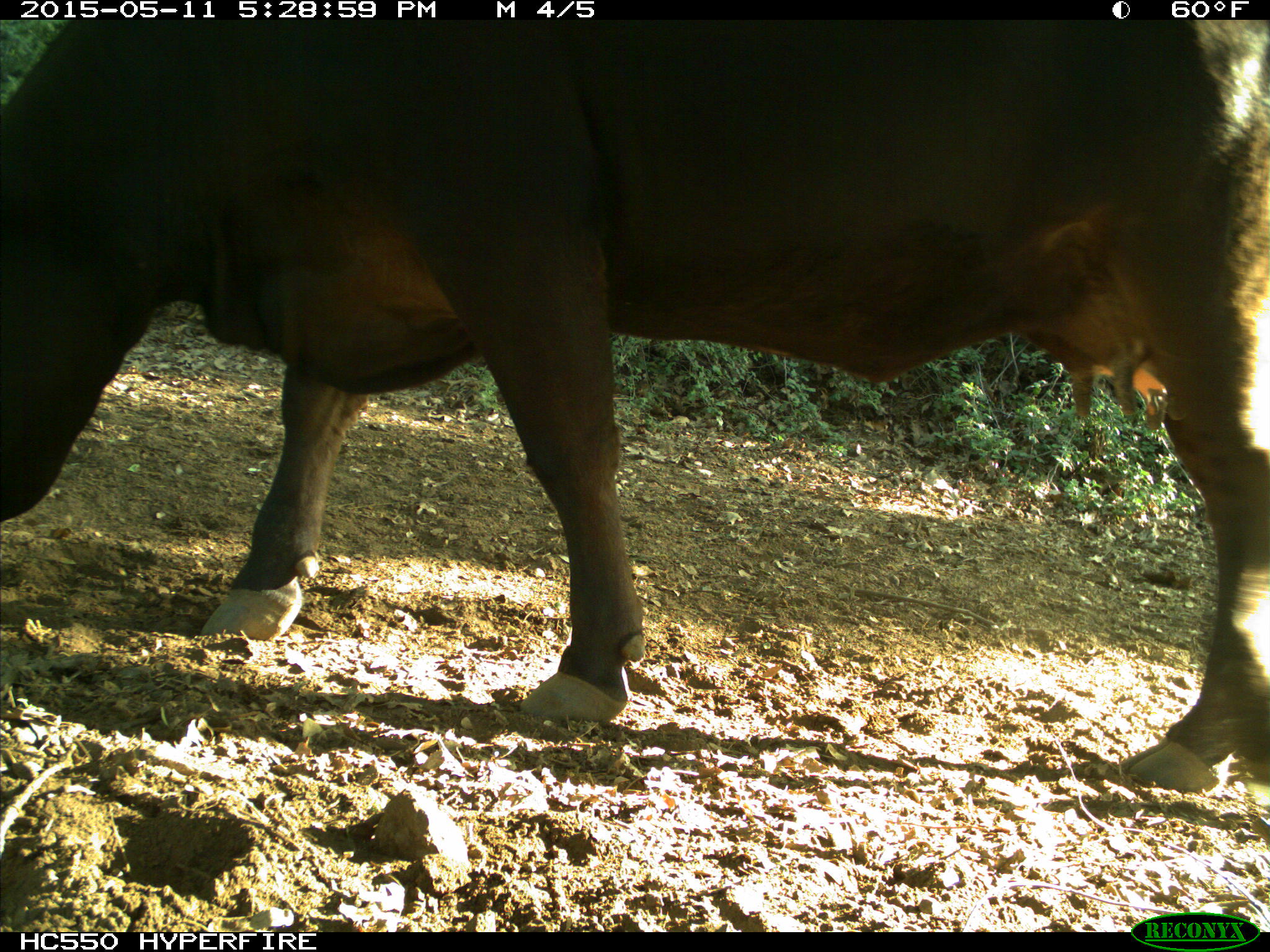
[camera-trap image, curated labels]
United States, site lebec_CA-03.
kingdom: Animalia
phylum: Chordata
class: Mammalia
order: Artiodactyla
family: Bovidae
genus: Bos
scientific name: Bos taurus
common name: domestic cow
Bos taurus (domestic cow).